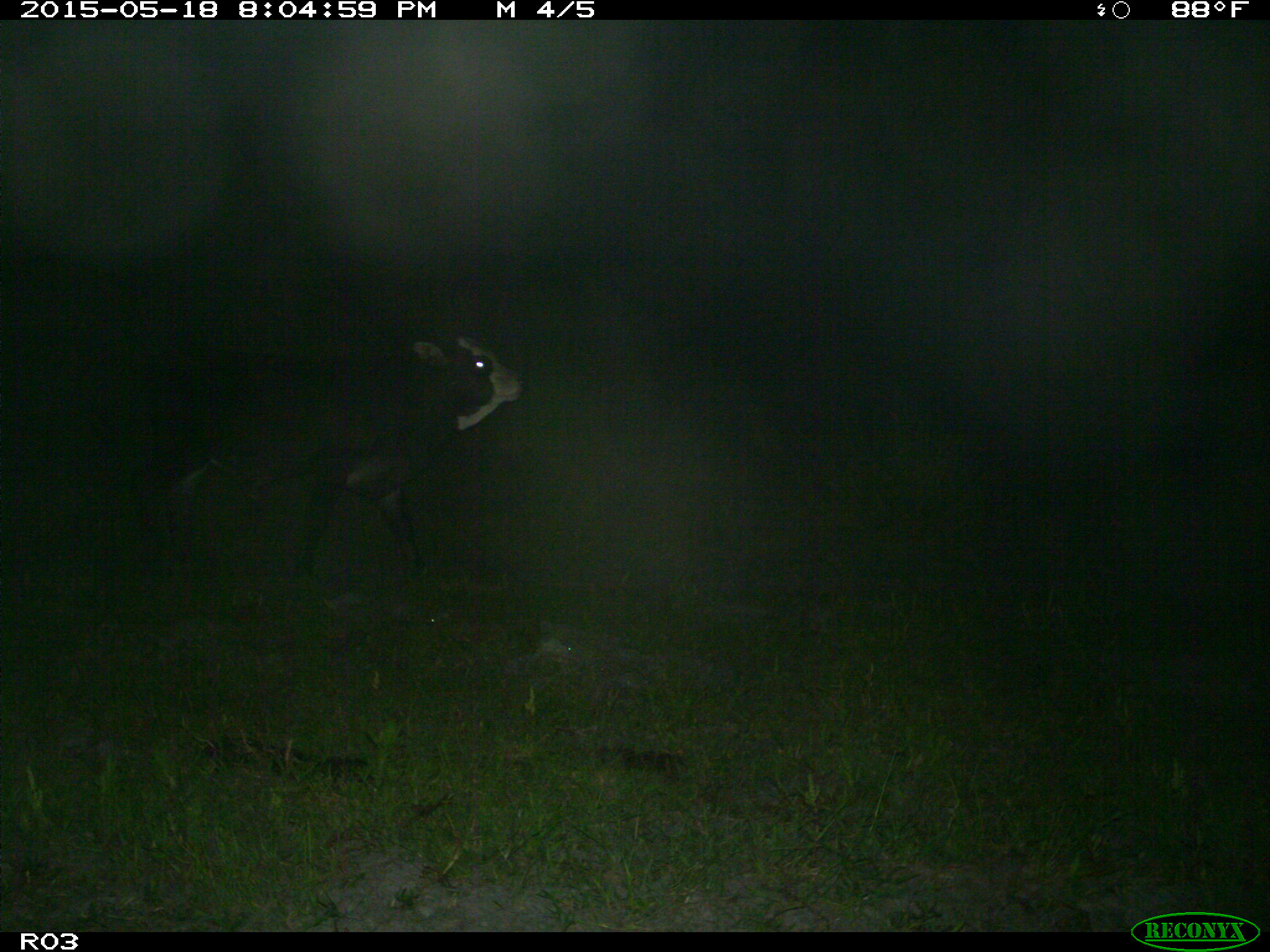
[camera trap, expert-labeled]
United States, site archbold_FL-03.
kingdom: Animalia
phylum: Chordata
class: Mammalia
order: Artiodactyla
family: Bovidae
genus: Bos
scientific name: Bos taurus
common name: domestic cow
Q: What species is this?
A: Bos taurus (domestic cow).